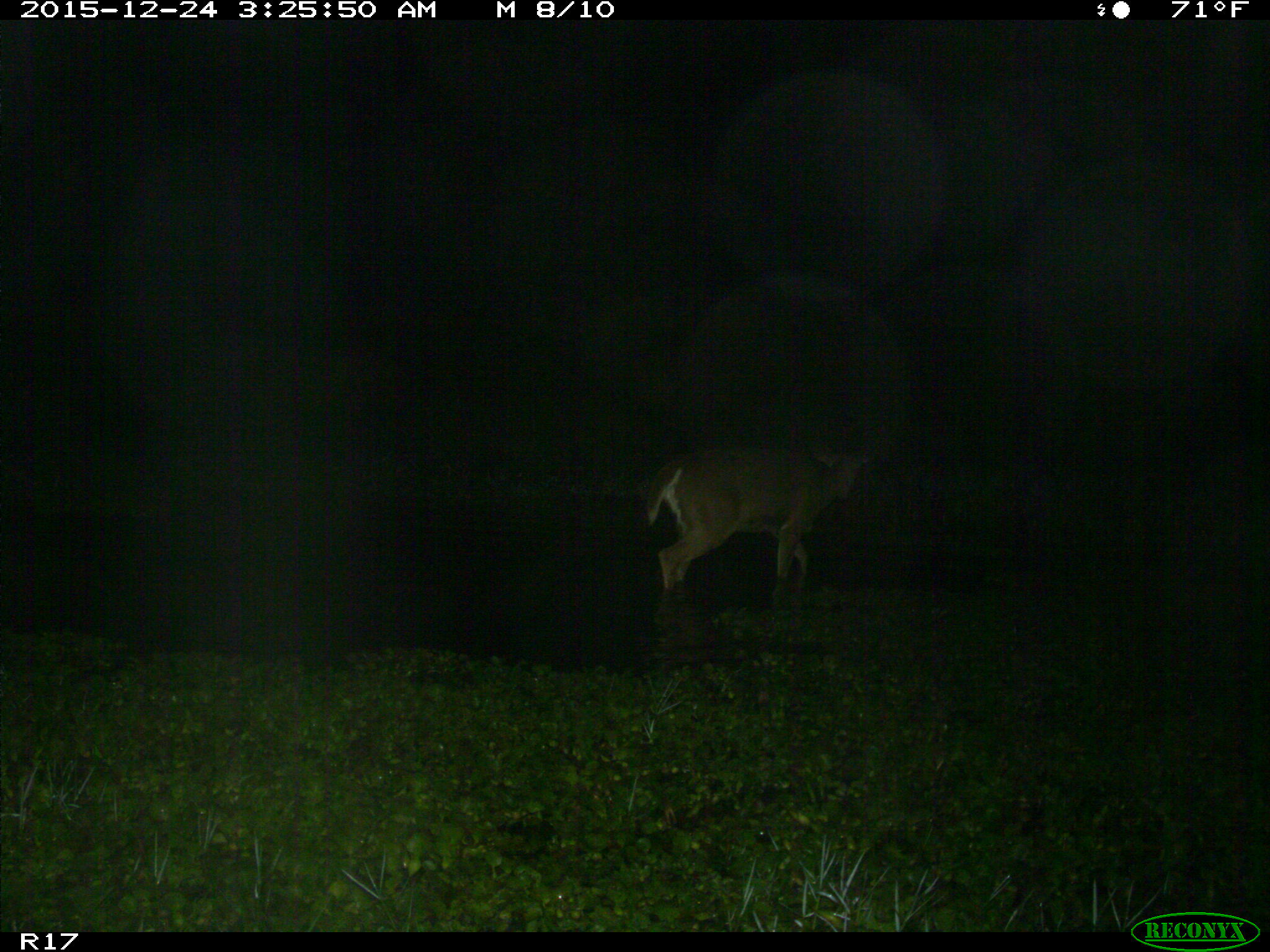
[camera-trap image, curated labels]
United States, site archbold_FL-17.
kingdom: Animalia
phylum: Chordata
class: Mammalia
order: Artiodactyla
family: Cervidae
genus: Odocoileus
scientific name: Odocoileus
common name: deer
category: unidentified deer